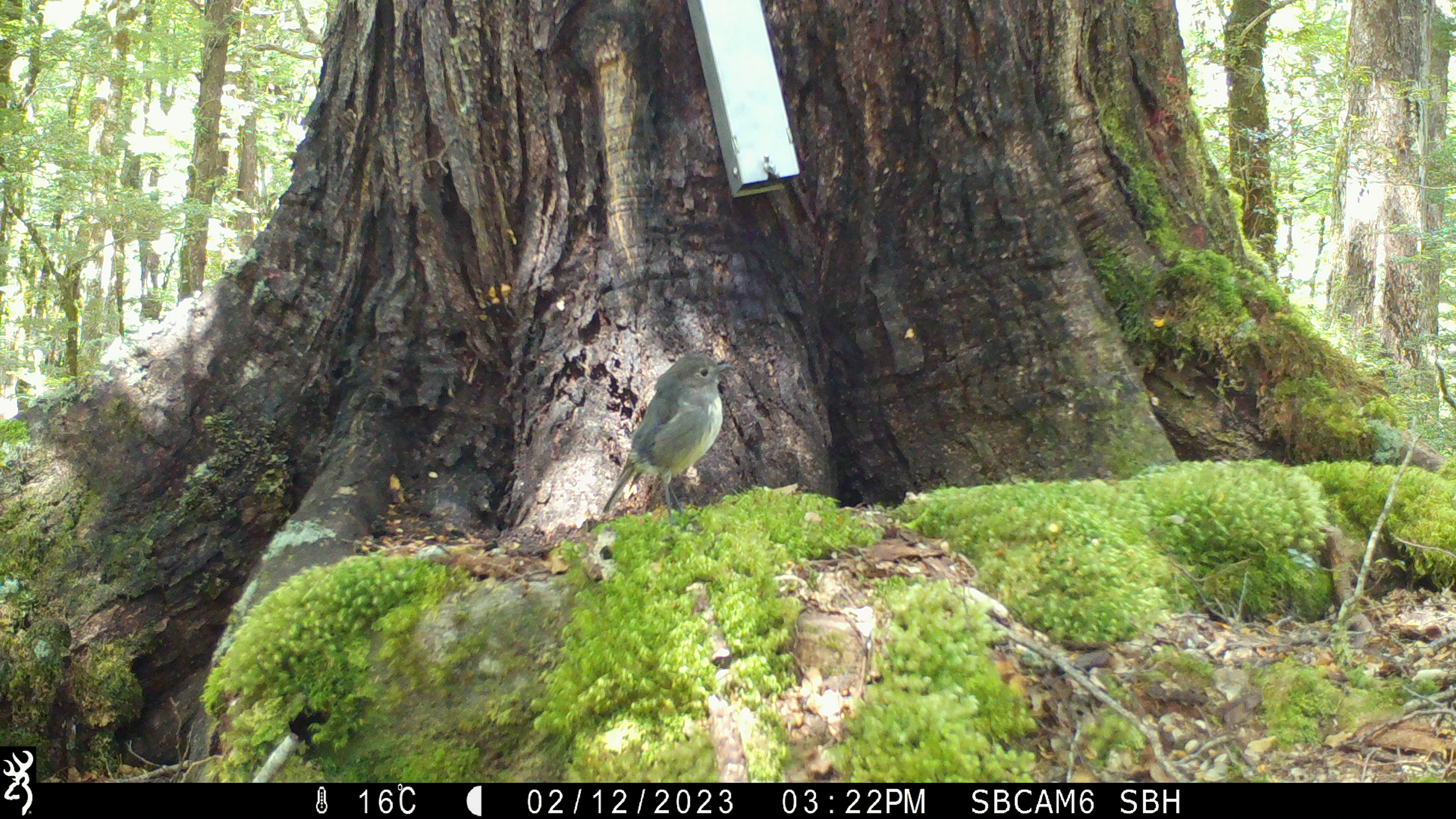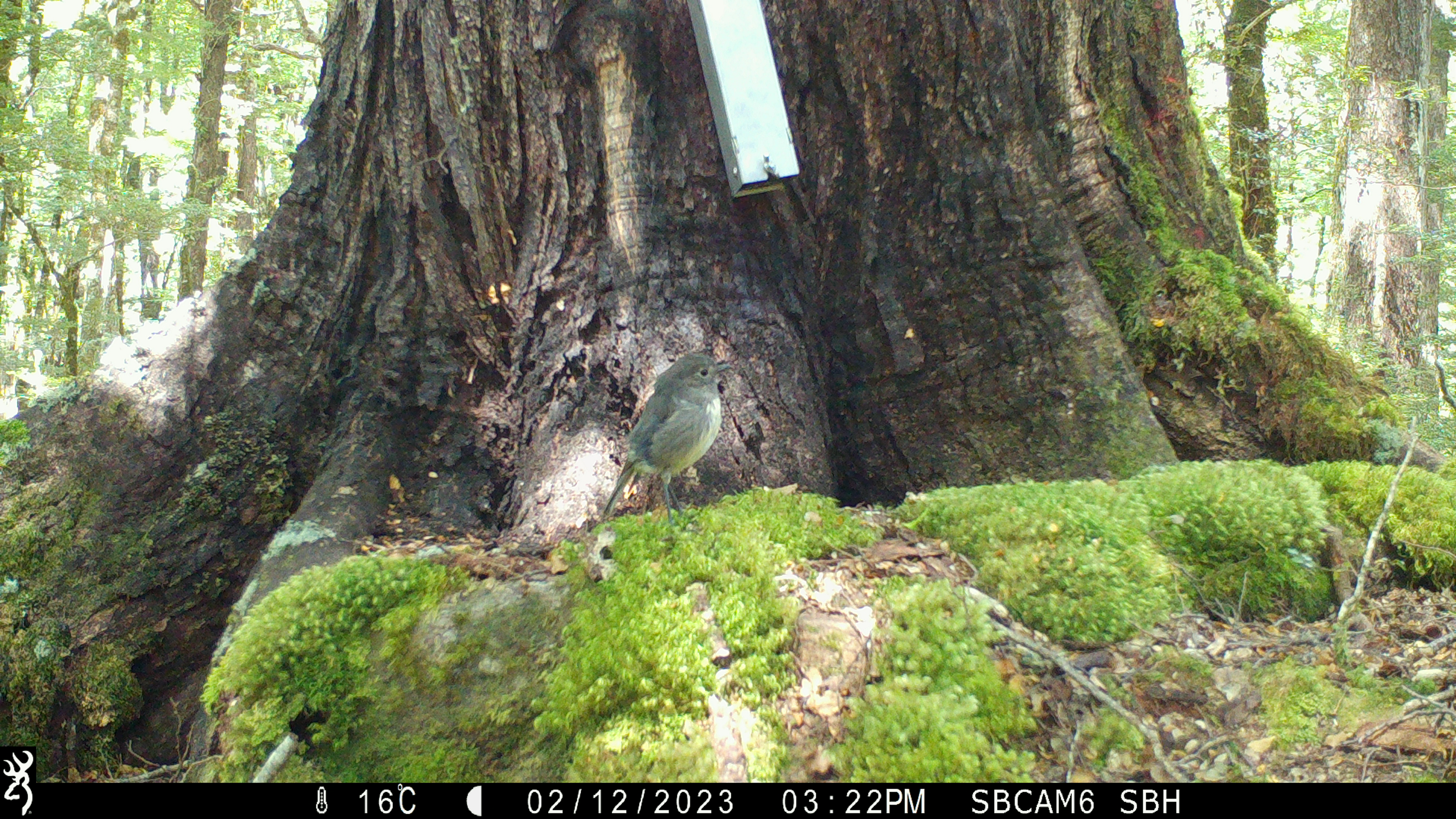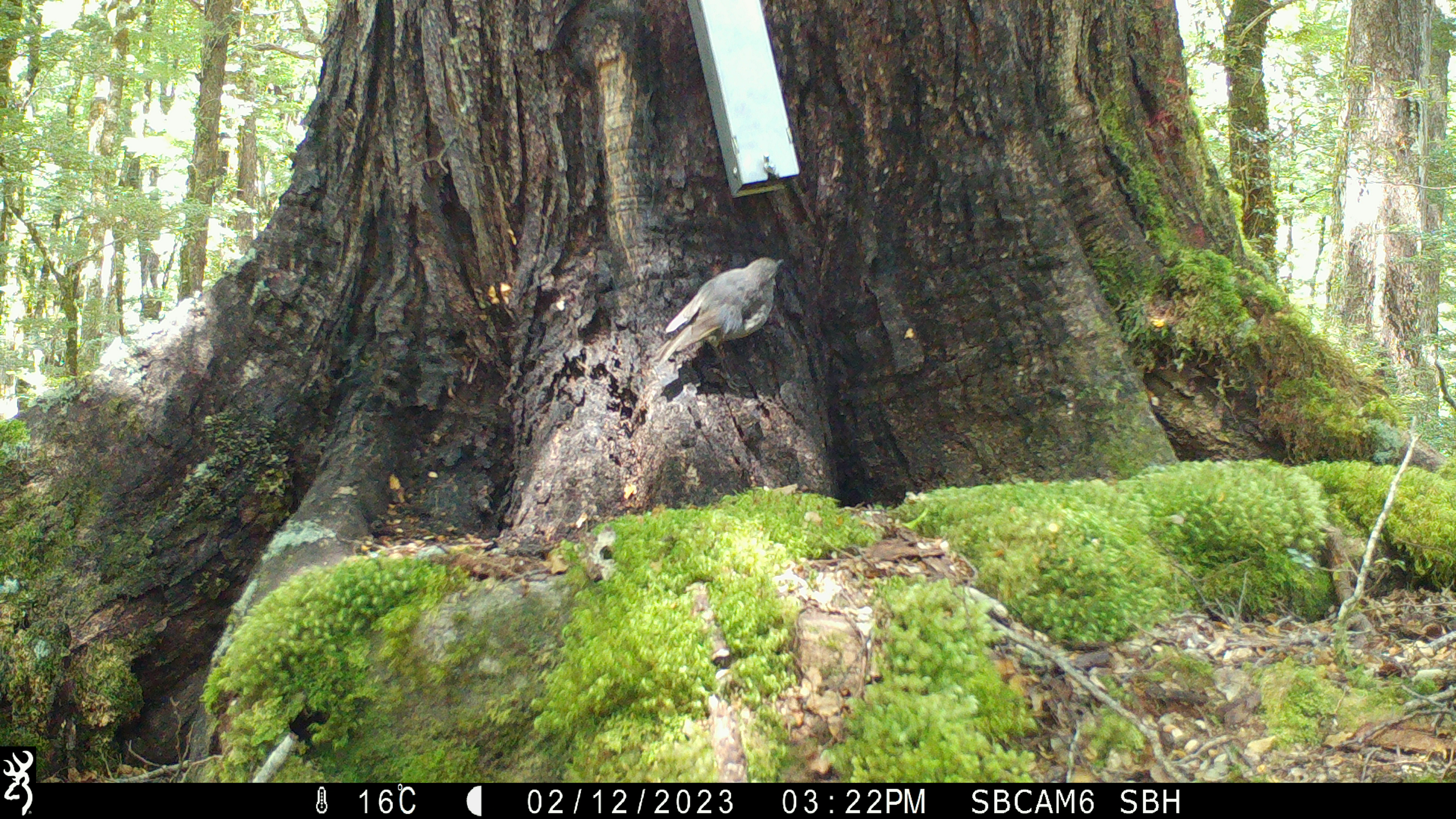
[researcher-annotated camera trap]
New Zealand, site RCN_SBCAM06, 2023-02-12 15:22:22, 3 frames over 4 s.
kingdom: Animalia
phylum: Chordata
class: Aves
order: Passeriformes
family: Petroicidae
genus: Petroica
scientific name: Petroica australis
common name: new zealand robin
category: robin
Robin (new zealand robin) (Petroica australis).